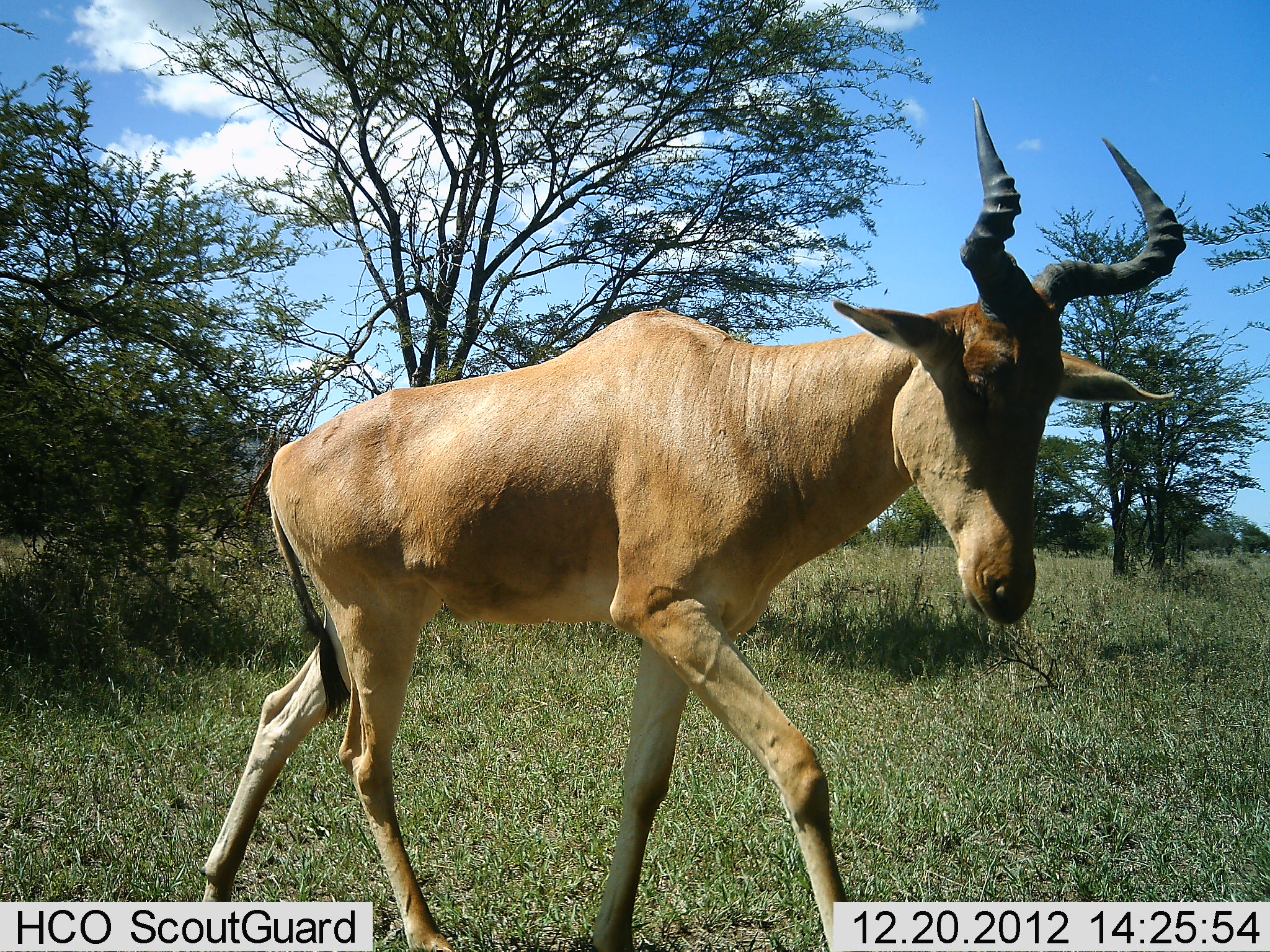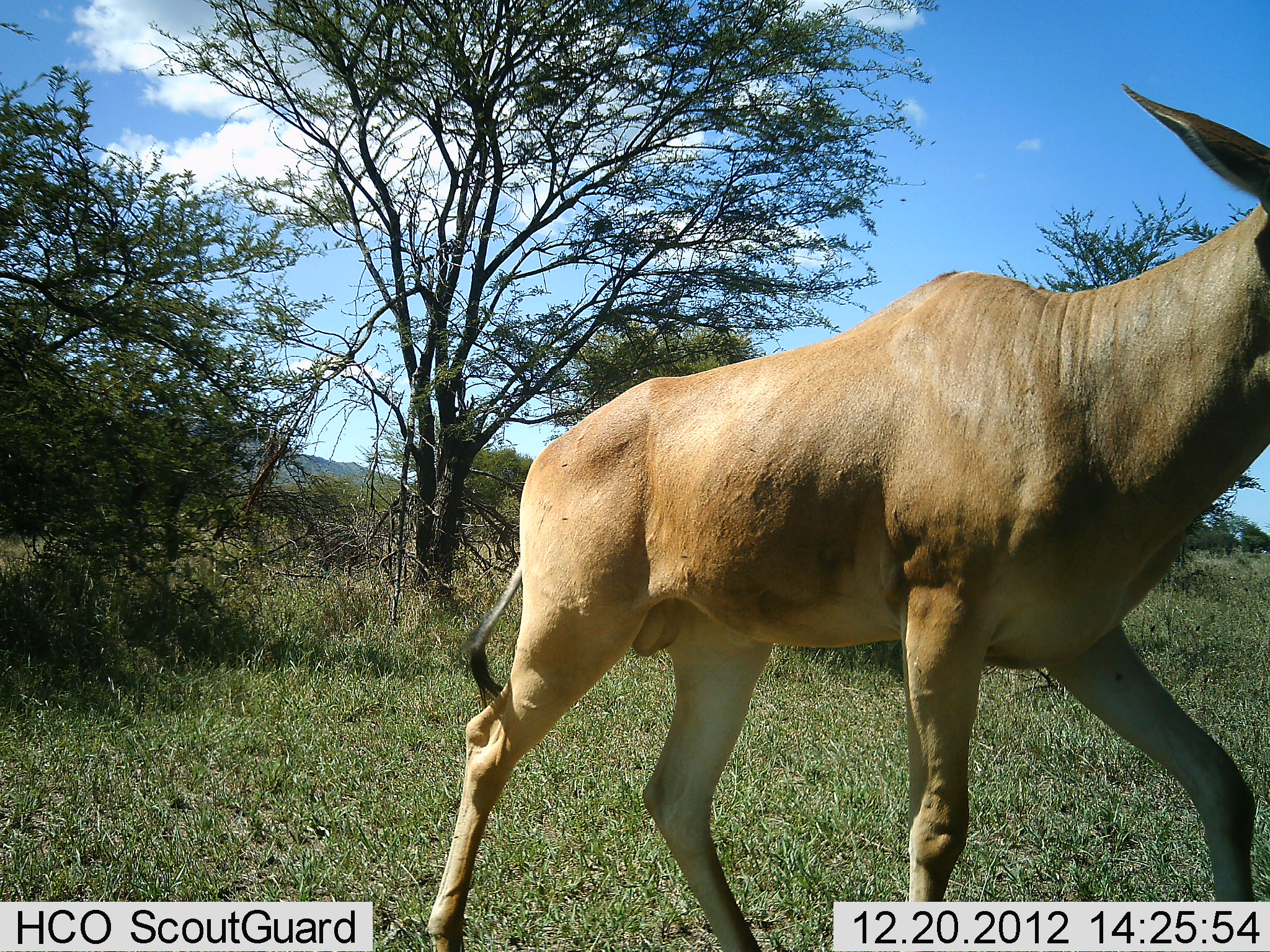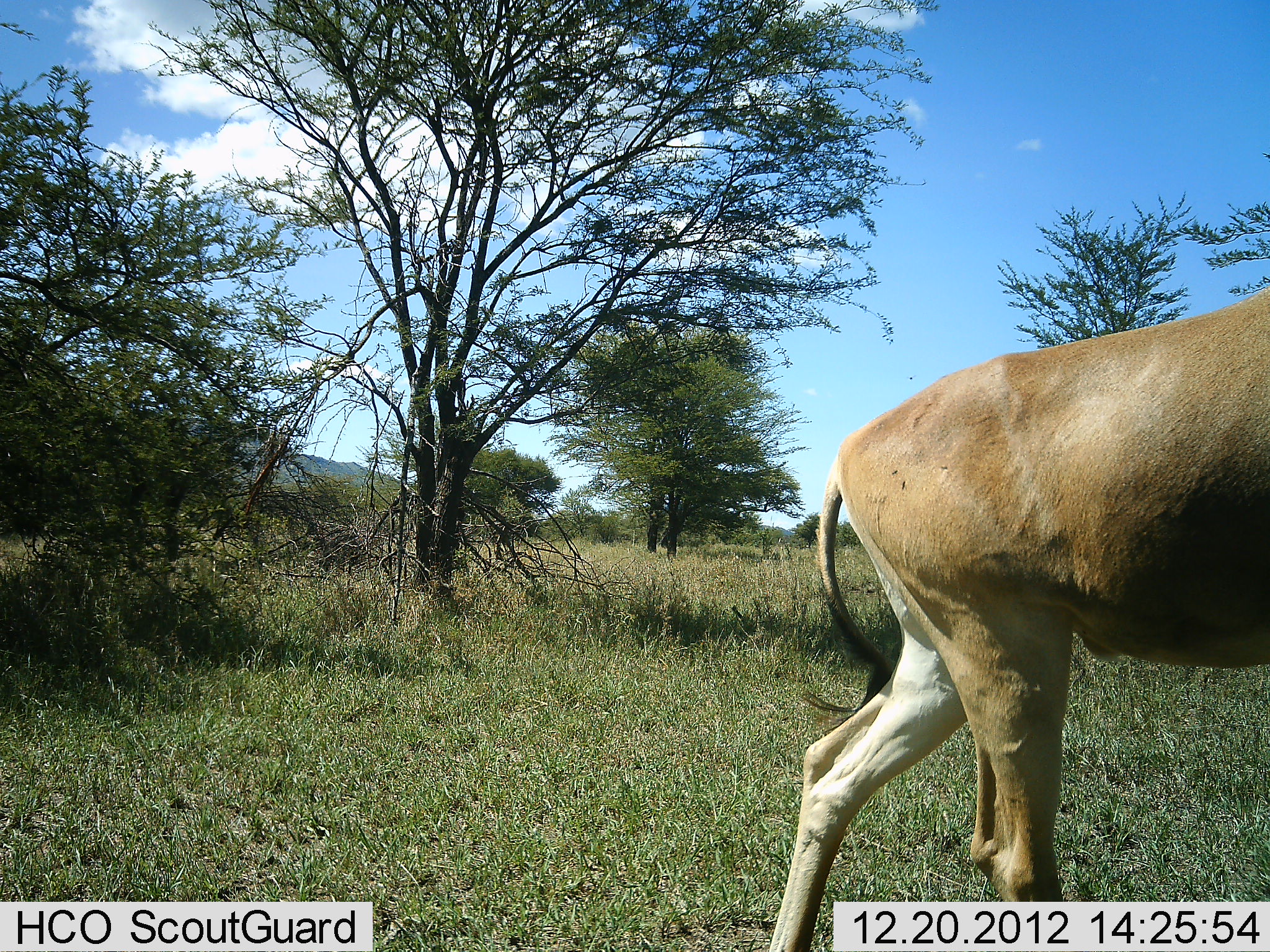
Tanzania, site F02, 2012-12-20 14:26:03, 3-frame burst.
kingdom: Animalia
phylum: Chordata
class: Mammalia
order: Artiodactyla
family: Bovidae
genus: Alcelaphus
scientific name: Alcelaphus buselaphus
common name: hartebeest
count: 1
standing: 3%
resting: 0%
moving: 100%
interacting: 0%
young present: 0%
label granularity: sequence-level